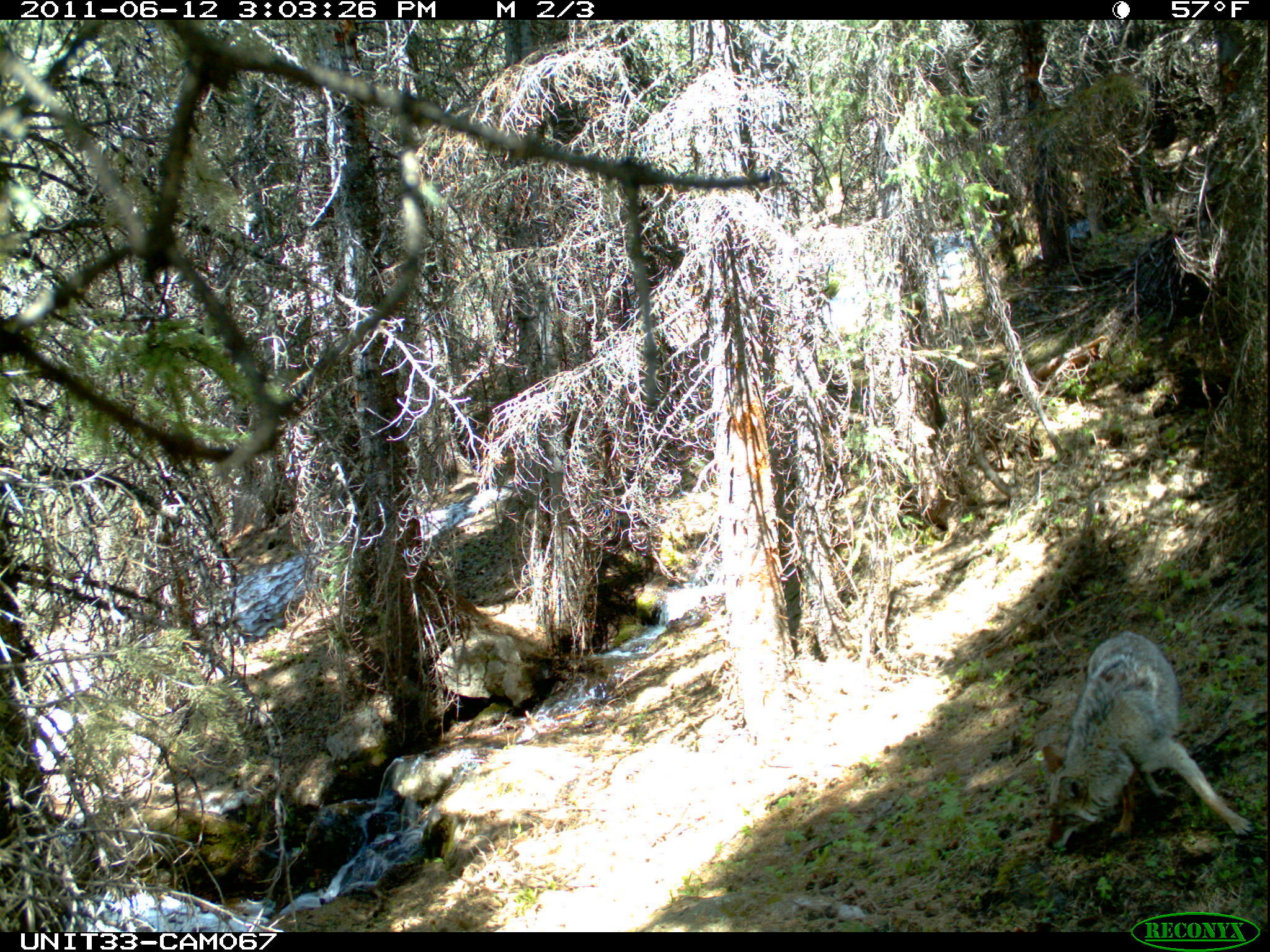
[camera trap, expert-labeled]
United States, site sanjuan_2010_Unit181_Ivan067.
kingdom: Animalia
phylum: Chordata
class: Mammalia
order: Carnivora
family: Canidae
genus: Canis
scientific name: Canis latrans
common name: coyote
Canis latrans (coyote).